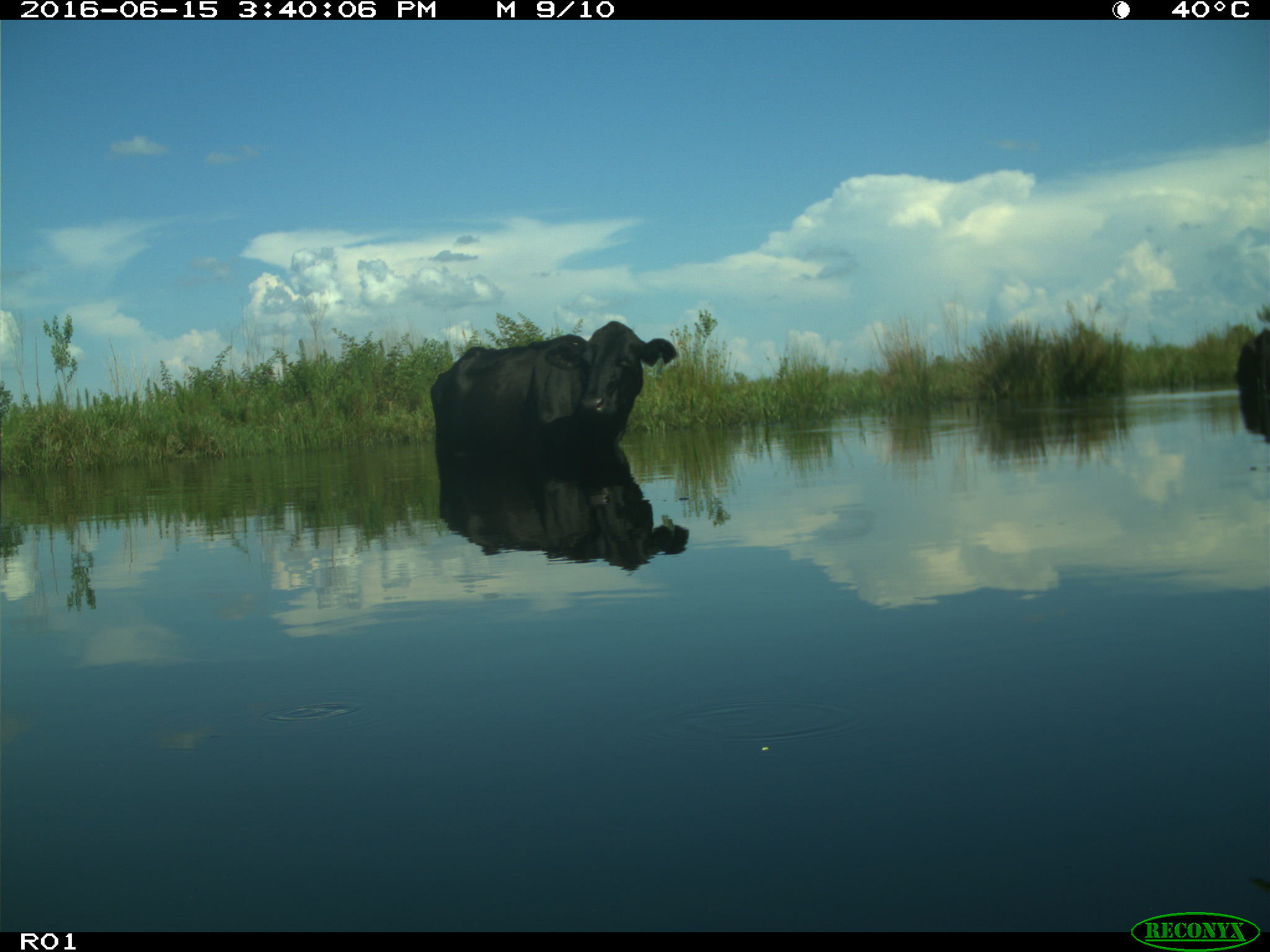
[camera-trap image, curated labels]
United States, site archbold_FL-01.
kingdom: Animalia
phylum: Chordata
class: Mammalia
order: Artiodactyla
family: Bovidae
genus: Bos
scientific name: Bos taurus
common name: domestic cow